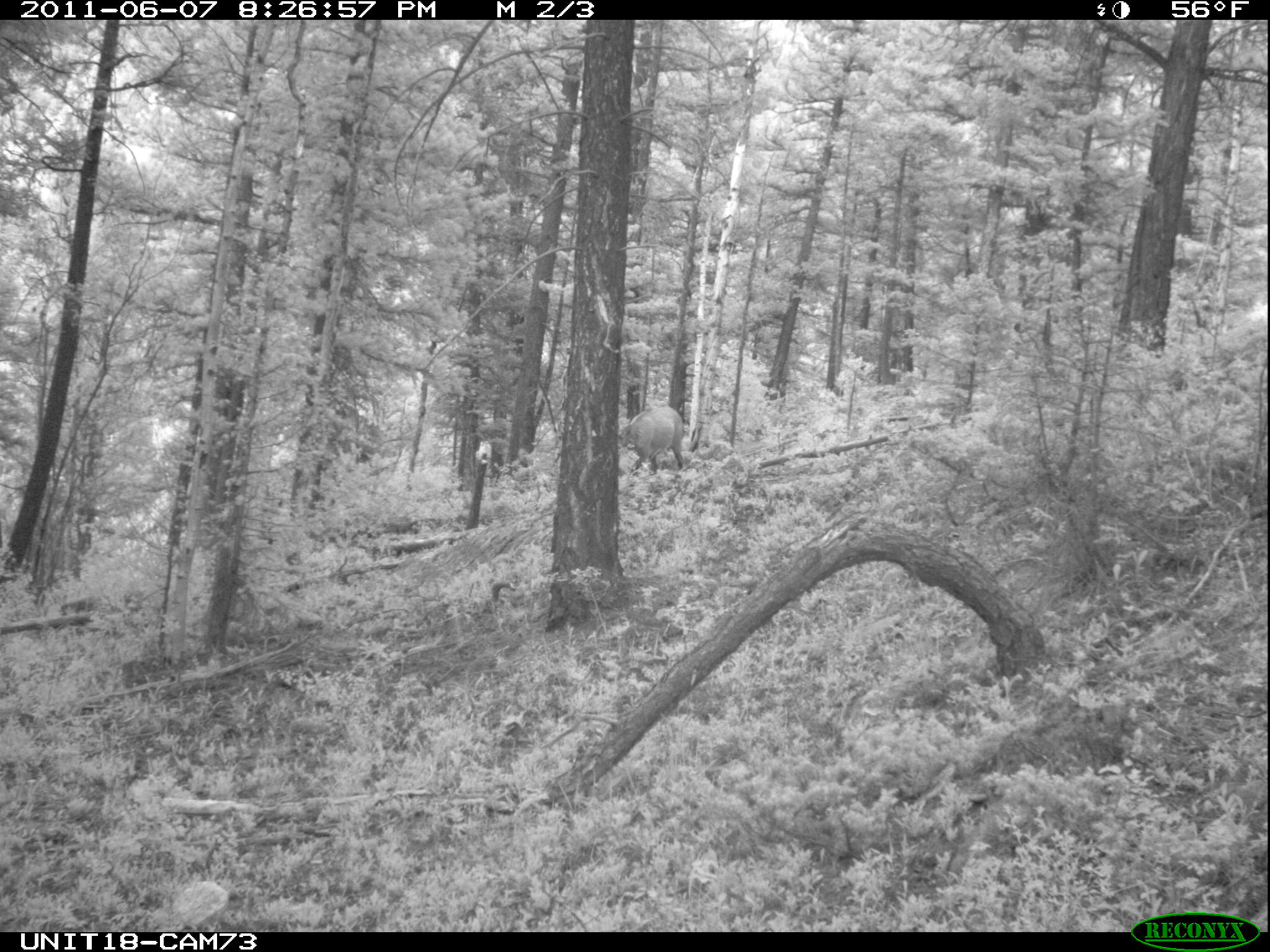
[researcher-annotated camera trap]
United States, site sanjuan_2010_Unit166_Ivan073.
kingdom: Animalia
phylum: Chordata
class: Mammalia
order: Artiodactyla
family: Cervidae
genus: Cervus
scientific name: Cervus elaphus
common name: red deer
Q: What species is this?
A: Cervus elaphus (red deer).